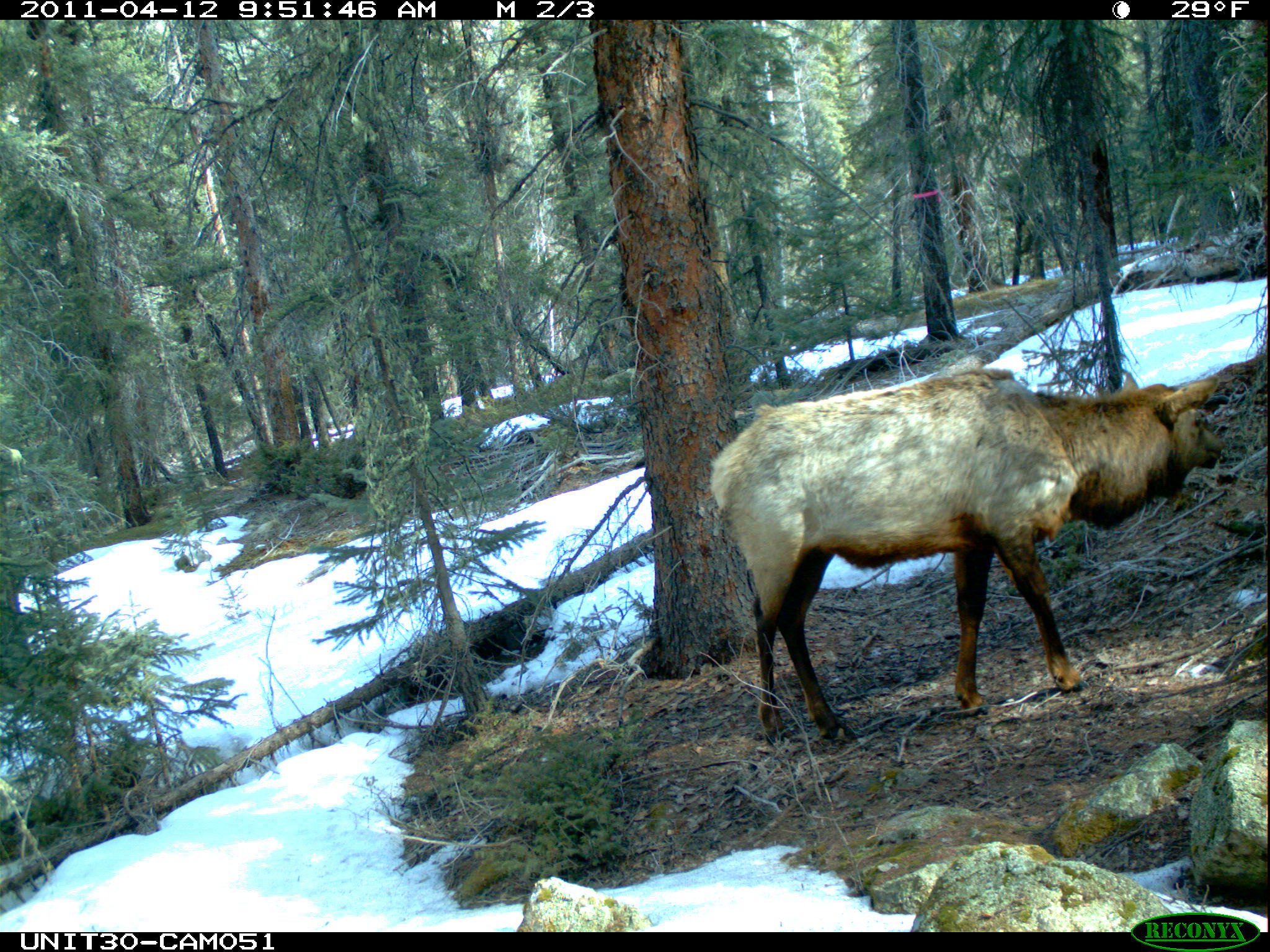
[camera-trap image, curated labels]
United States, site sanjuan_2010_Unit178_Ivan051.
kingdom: Animalia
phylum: Chordata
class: Mammalia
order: Artiodactyla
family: Cervidae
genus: Cervus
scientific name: Cervus elaphus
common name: red deer